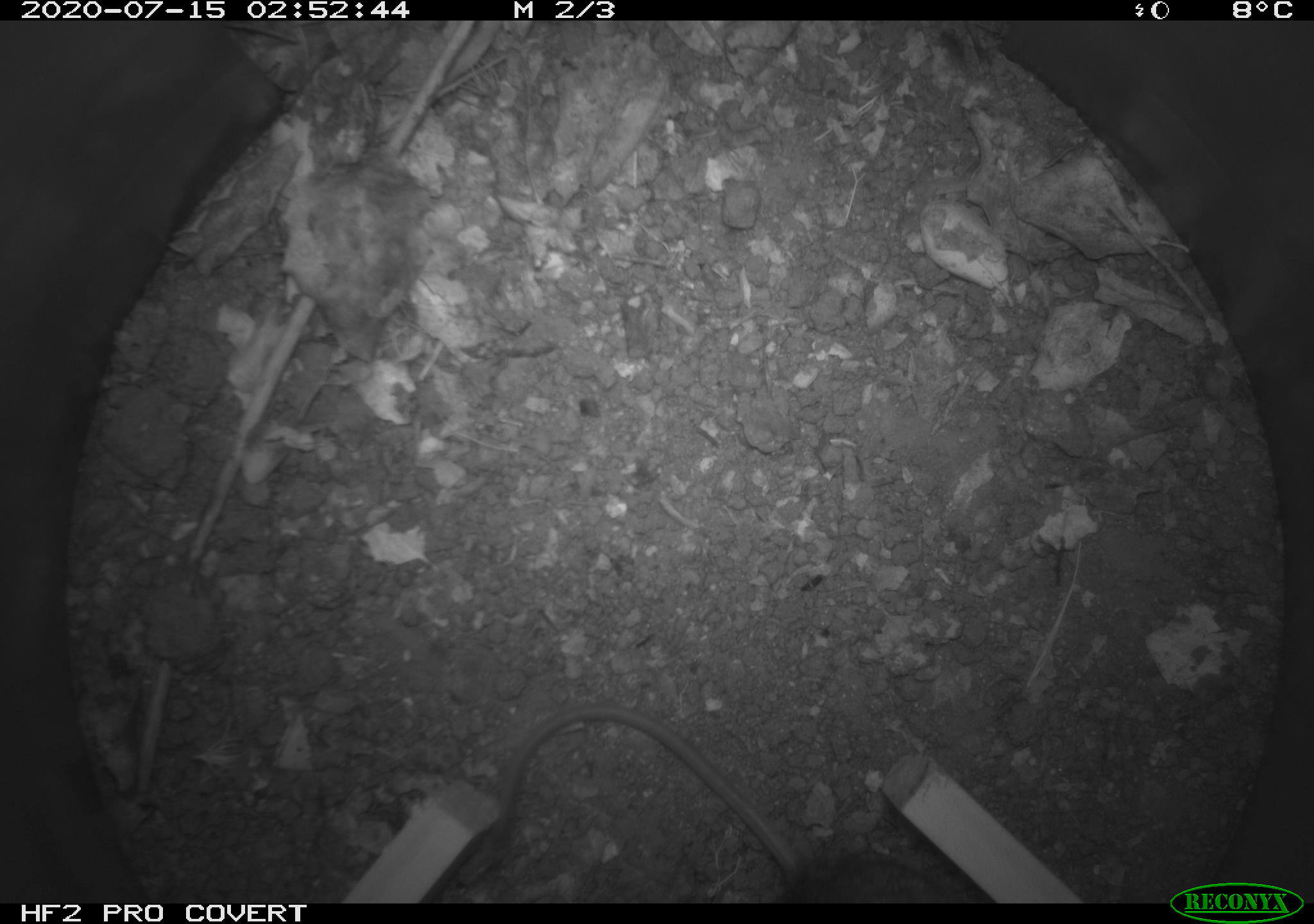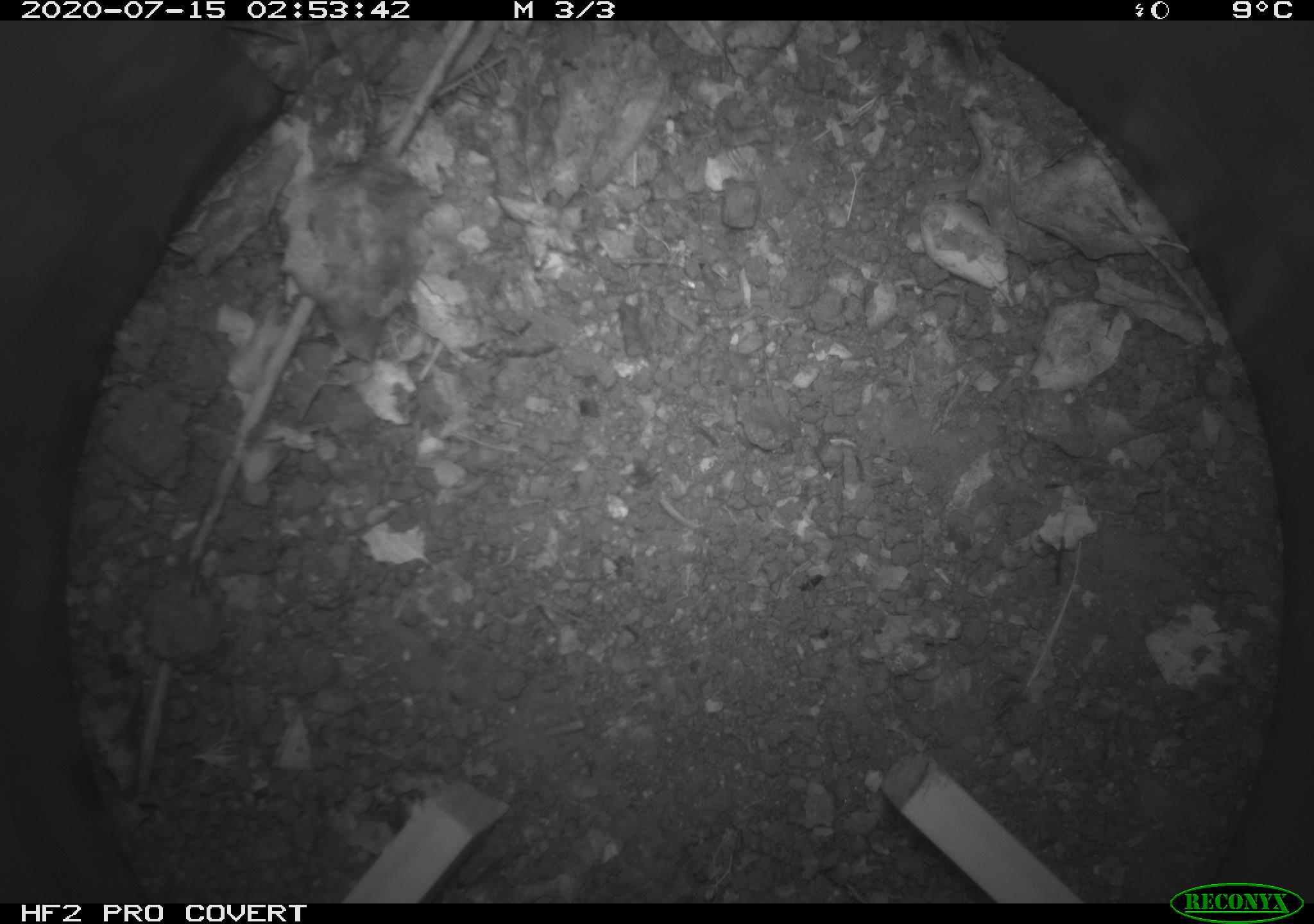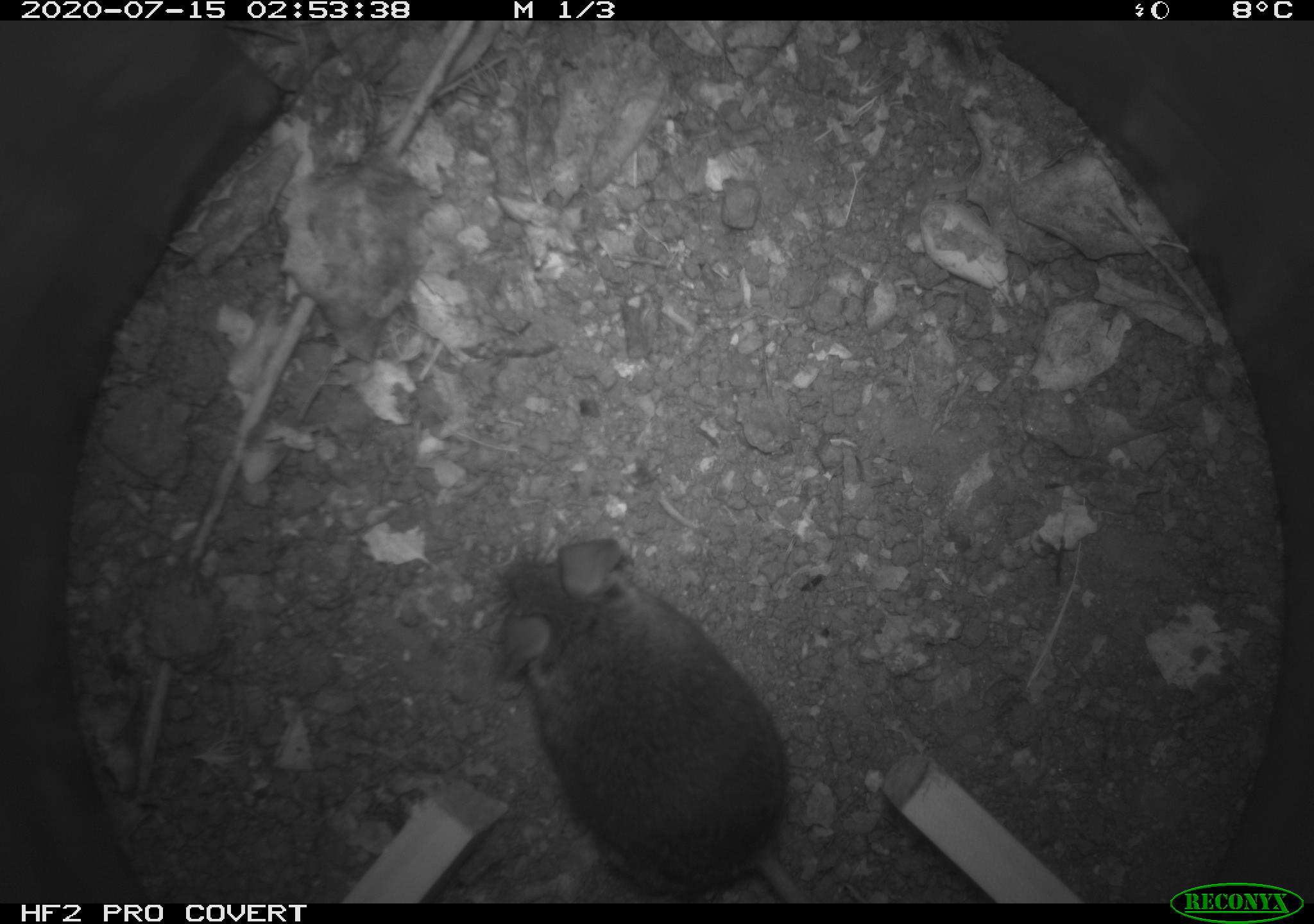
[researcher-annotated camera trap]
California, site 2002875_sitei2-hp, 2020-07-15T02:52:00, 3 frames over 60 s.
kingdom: Animalia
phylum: Chordata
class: Mammalia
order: Rodentia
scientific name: Rodentia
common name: rodent